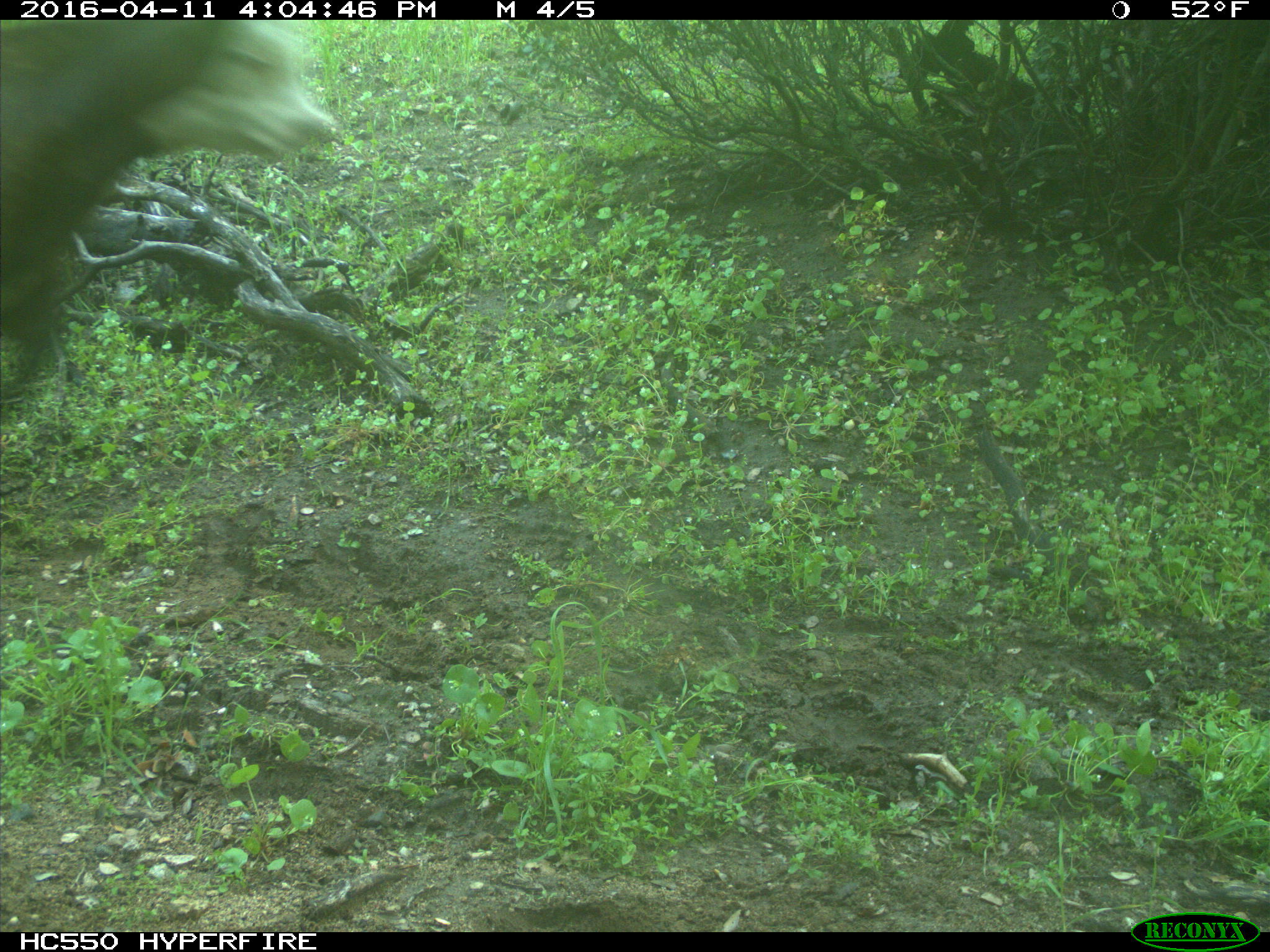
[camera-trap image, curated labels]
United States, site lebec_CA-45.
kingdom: Animalia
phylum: Chordata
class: Mammalia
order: Artiodactyla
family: Bovidae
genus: Bos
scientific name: Bos taurus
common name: domestic cow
Bos taurus (domestic cow).